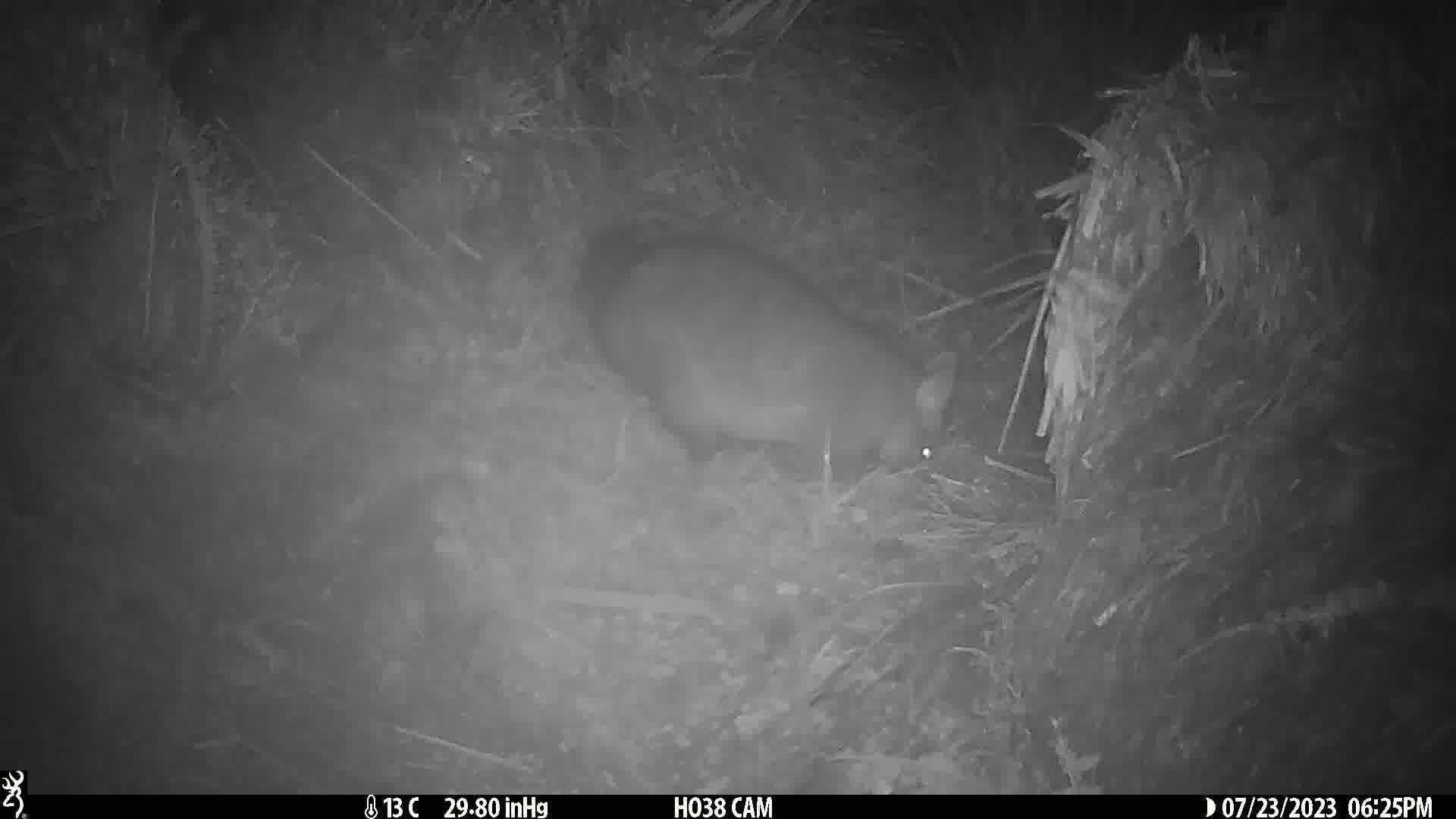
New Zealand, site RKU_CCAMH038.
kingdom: Animalia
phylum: Chordata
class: Mammalia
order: Diprotodontia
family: Phalangeridae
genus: Trichosurus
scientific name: Trichosurus vulpecula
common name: common brushtail possum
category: possum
Possum (common brushtail possum) (Trichosurus vulpecula).